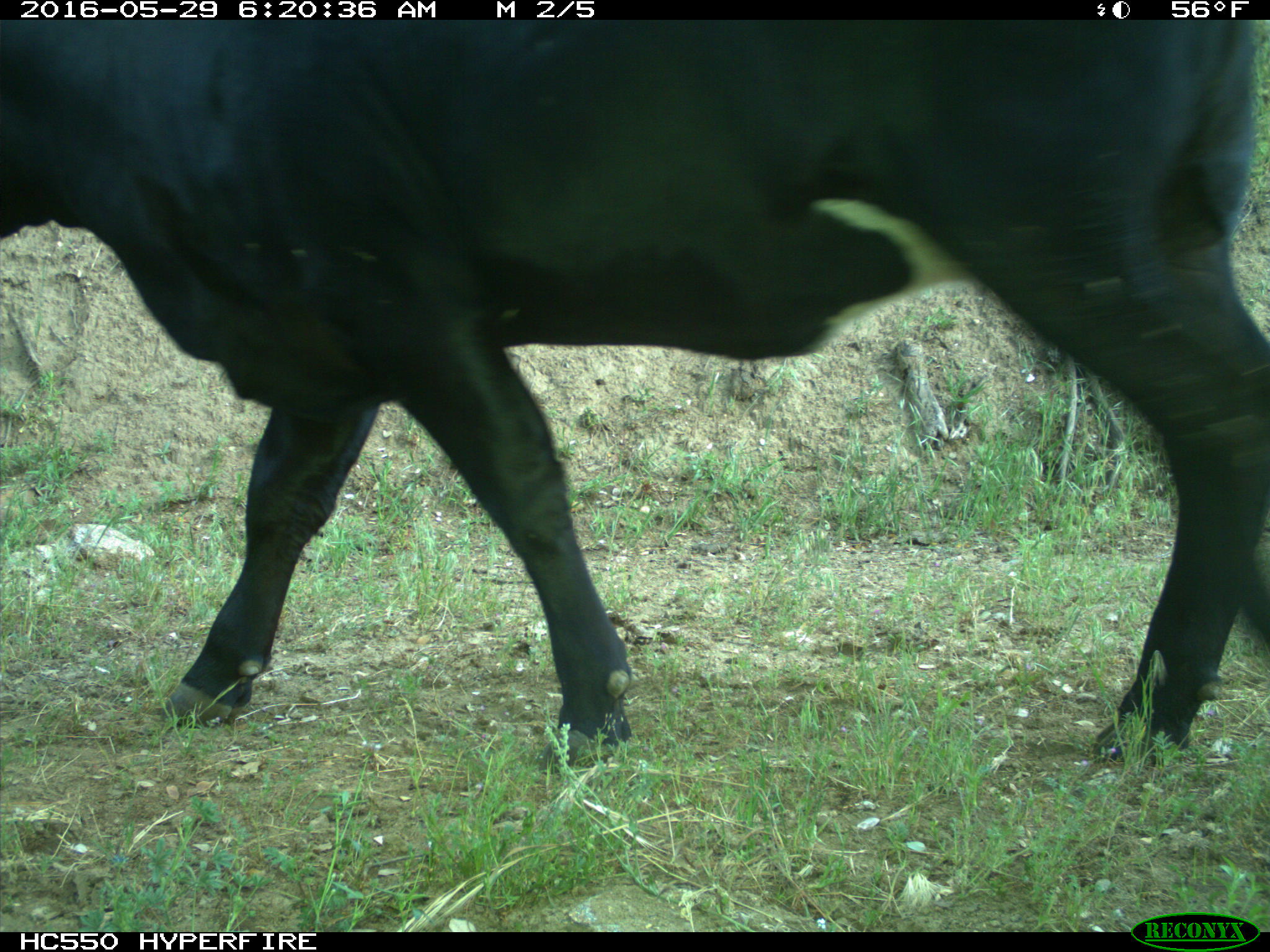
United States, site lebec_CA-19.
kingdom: Animalia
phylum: Chordata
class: Mammalia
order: Artiodactyla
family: Bovidae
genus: Bos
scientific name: Bos taurus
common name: domestic cow